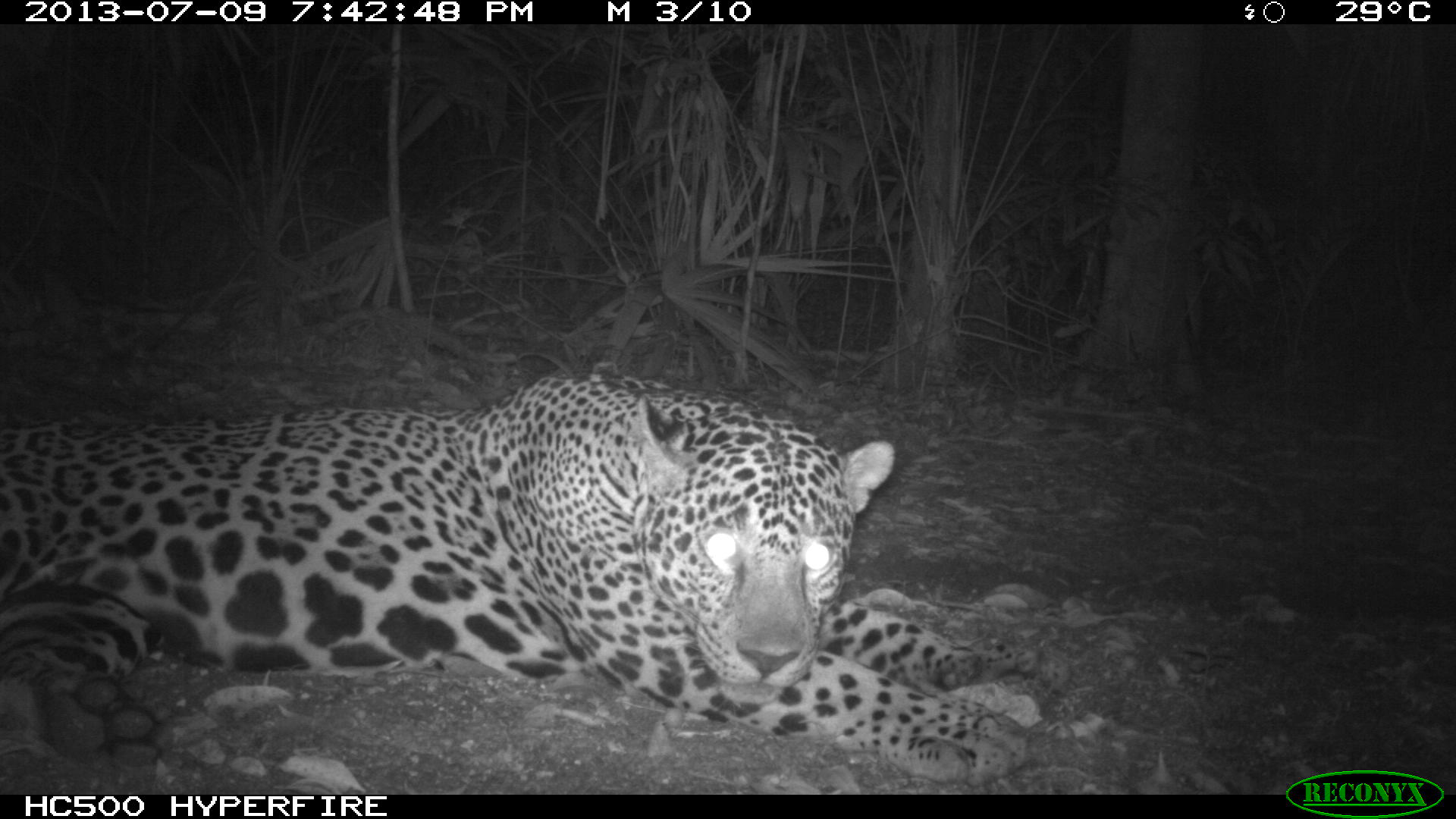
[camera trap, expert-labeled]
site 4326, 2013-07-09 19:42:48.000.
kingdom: Animalia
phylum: Chordata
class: Mammalia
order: Carnivora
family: Felidae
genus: Panthera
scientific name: Panthera onca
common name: jaguar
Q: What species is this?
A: Panthera onca (jaguar).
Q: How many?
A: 1.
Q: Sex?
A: Male.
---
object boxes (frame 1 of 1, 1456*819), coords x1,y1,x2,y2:
panthera onca: 0,372,1048,782